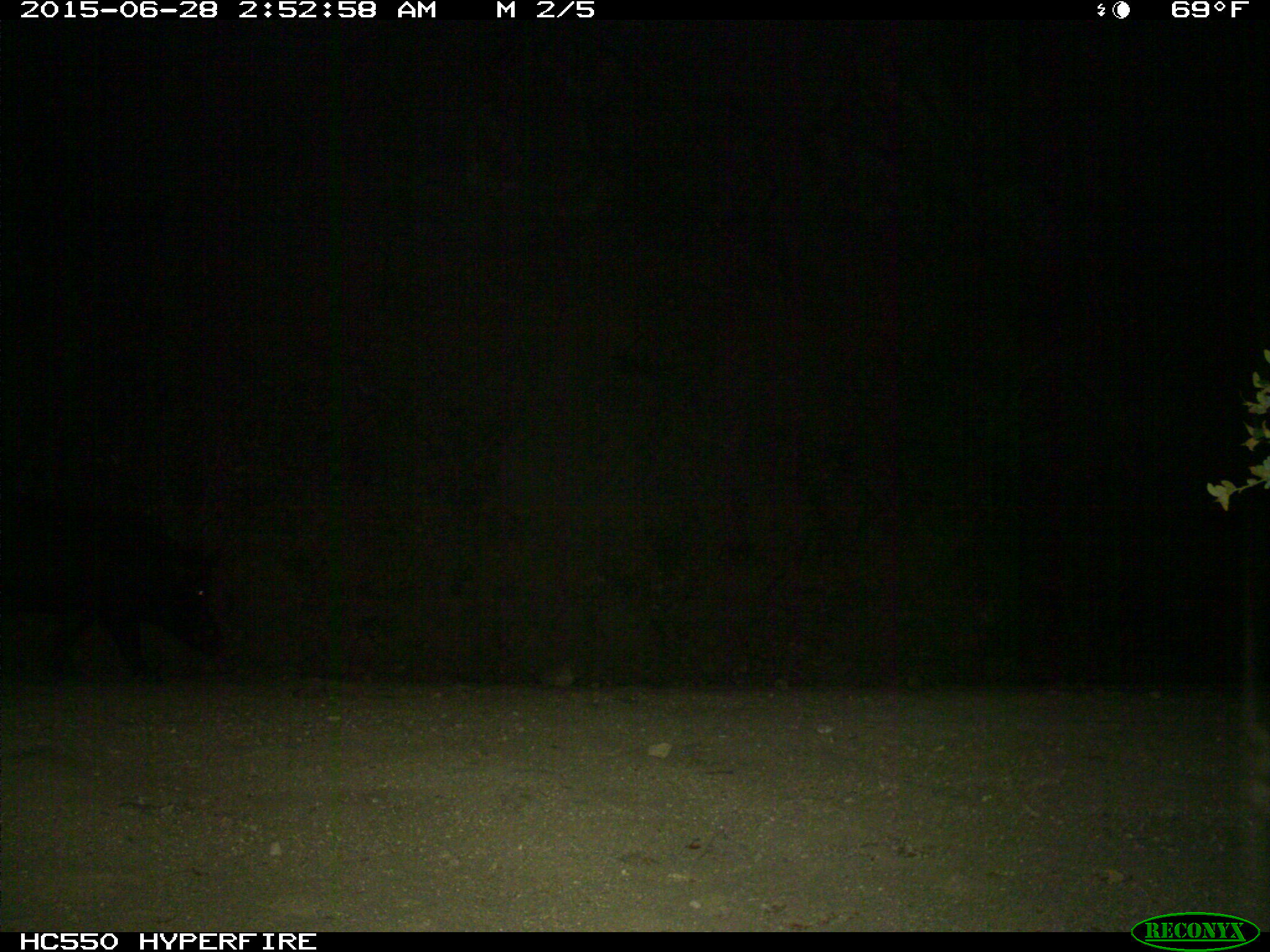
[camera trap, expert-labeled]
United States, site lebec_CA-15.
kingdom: Animalia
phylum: Chordata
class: Mammalia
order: Artiodactyla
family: Suidae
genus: Sus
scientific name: Sus scrofa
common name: wild boar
Sus scrofa (wild boar).